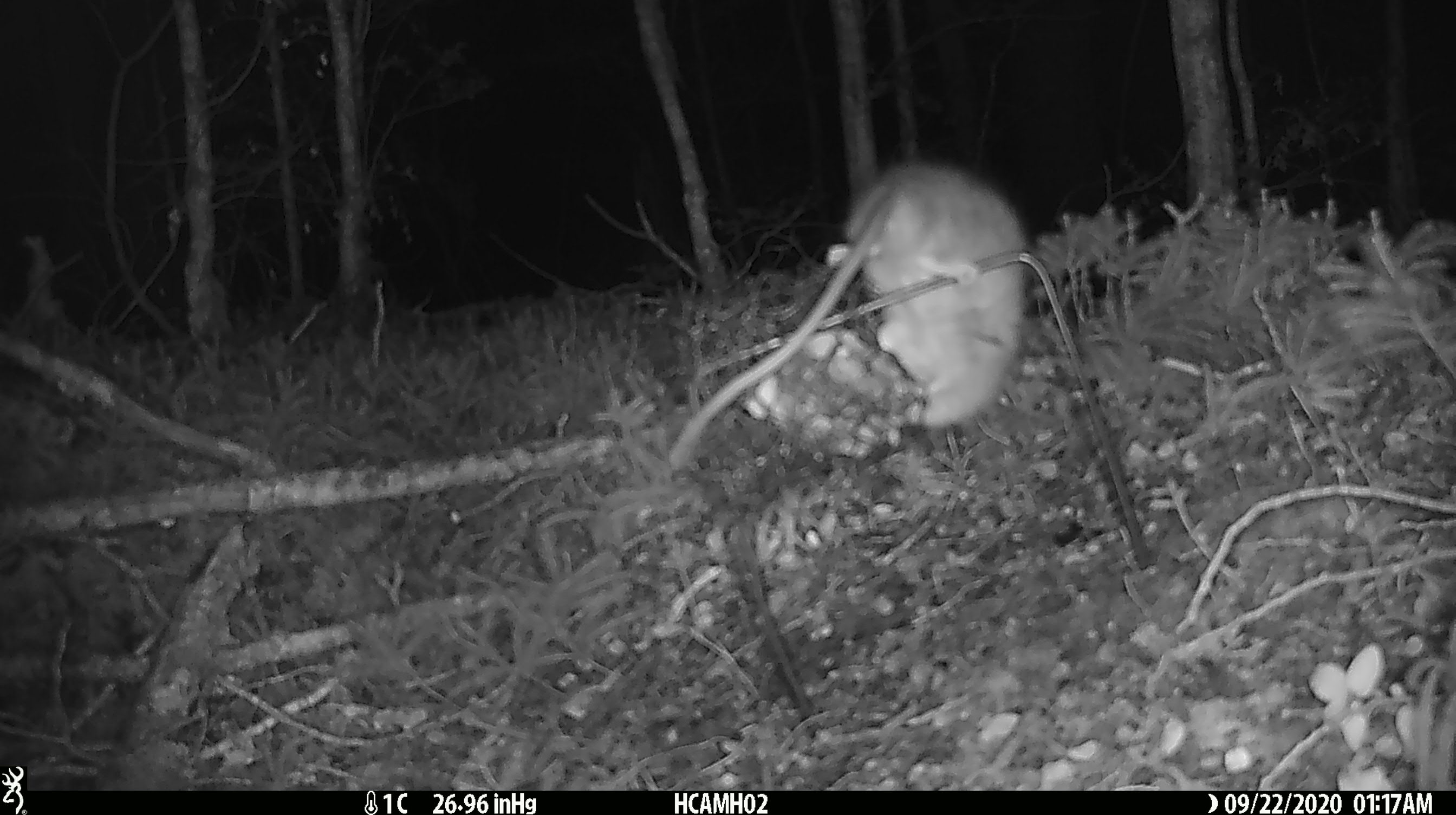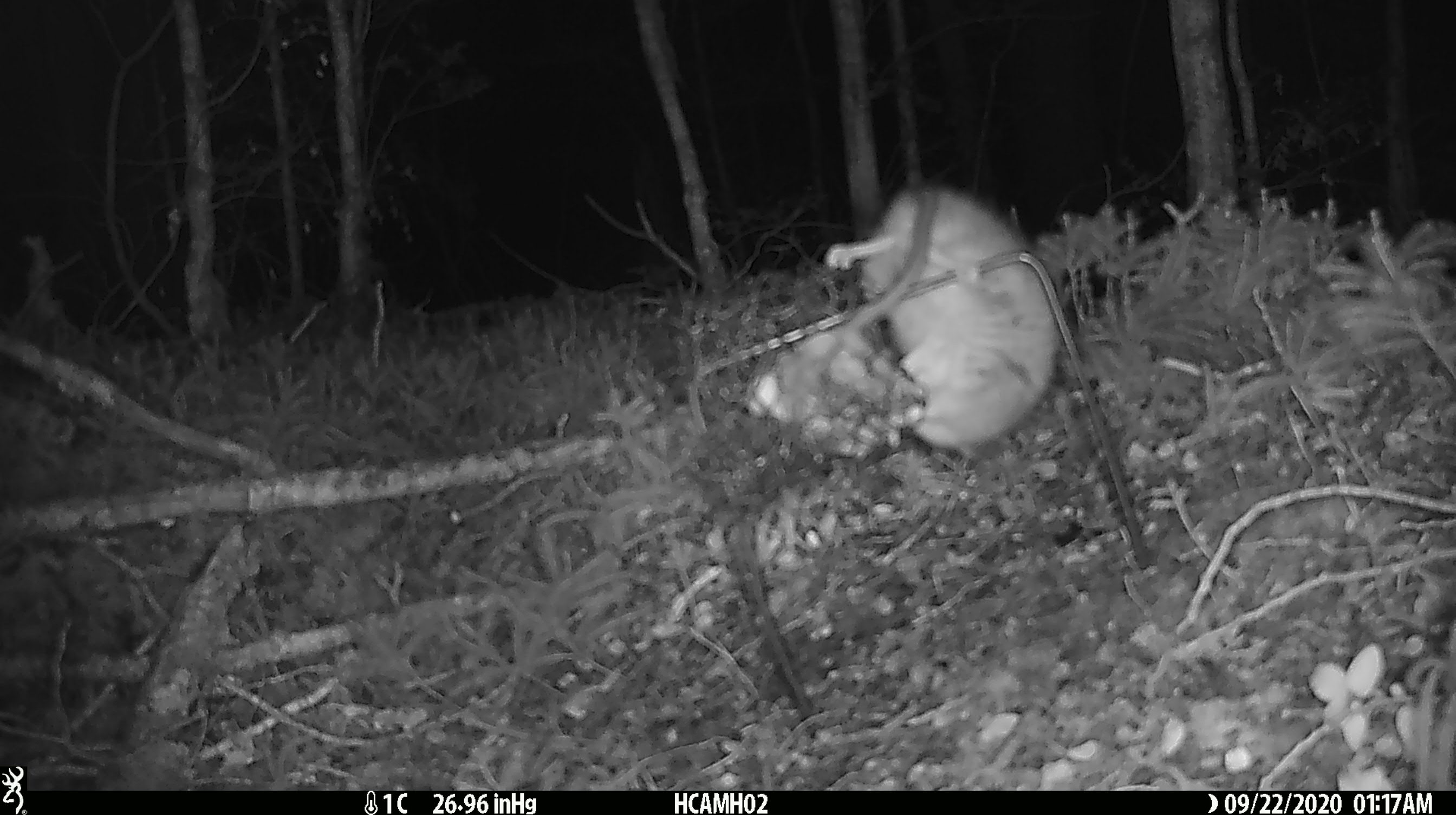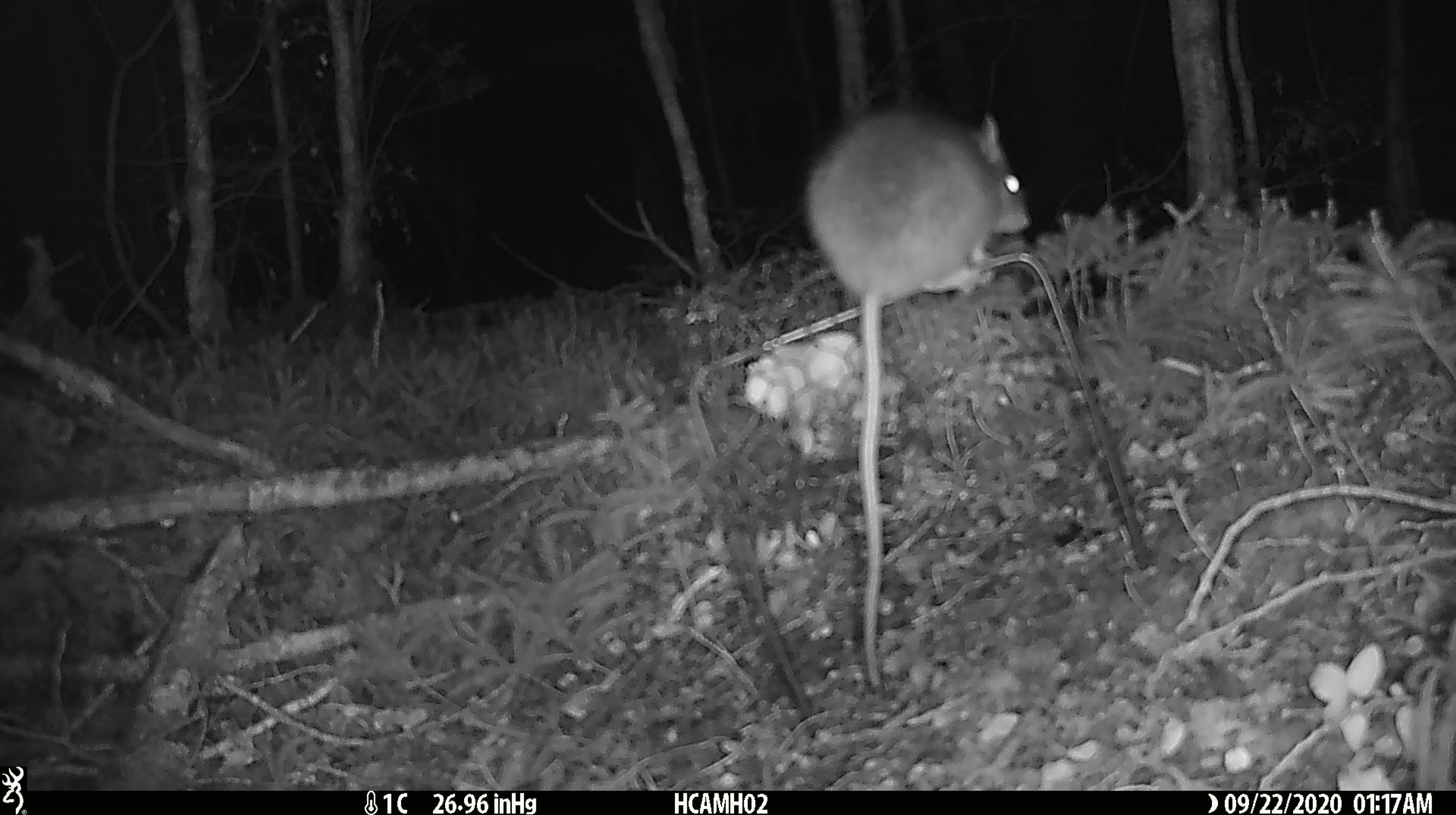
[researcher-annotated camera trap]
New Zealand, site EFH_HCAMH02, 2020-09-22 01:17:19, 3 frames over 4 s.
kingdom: Animalia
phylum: Chordata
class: Mammalia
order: Rodentia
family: Muridae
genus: Rattus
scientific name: Rattus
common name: rat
Rat (Rattus).